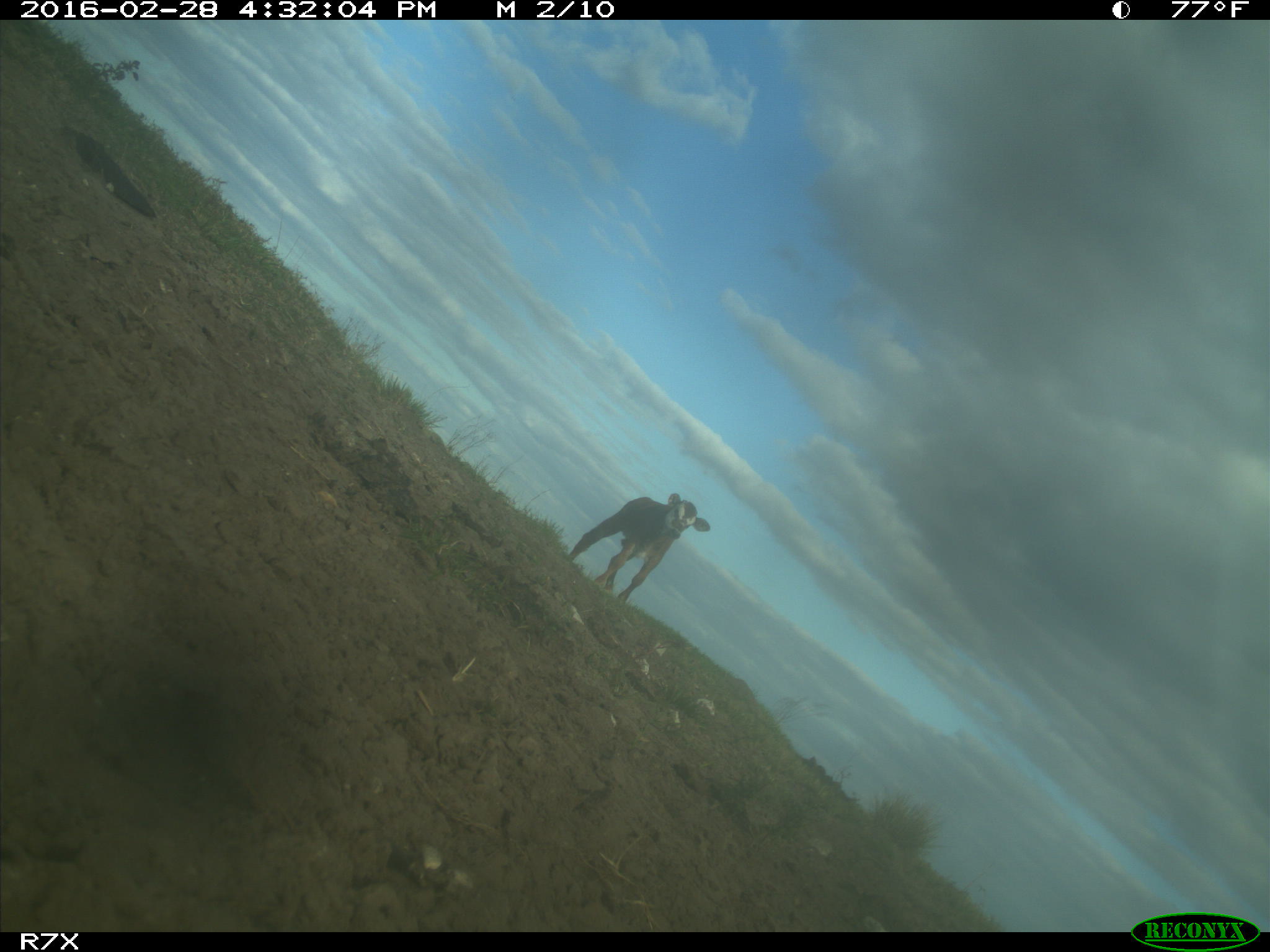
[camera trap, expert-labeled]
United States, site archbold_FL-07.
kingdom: Animalia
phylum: Chordata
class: Mammalia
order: Artiodactyla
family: Bovidae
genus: Bos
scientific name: Bos taurus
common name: domestic cow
Bos taurus (domestic cow).